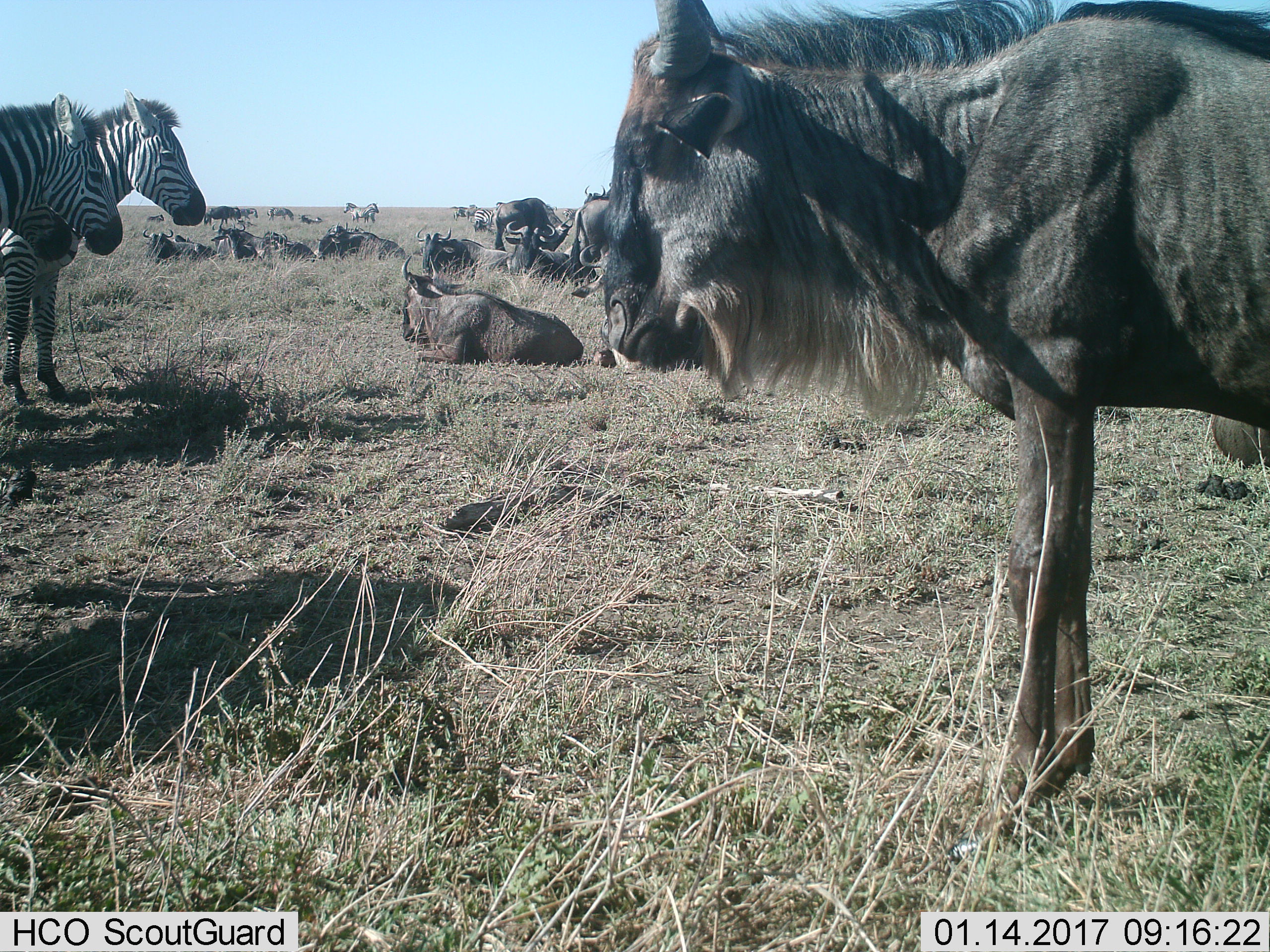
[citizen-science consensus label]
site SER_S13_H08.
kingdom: Animalia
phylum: Chordata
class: Mammalia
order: Artiodactyla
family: Bovidae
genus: Connochaetes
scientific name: Connochaetes taurinus taurinus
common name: blue wildebeest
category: wildebeestblue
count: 11-50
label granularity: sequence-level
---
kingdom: Animalia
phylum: Chordata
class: Mammalia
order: Perissodactyla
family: Equidae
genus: Equus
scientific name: Equus quagga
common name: plains zebra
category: zebraplains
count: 11-50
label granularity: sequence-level